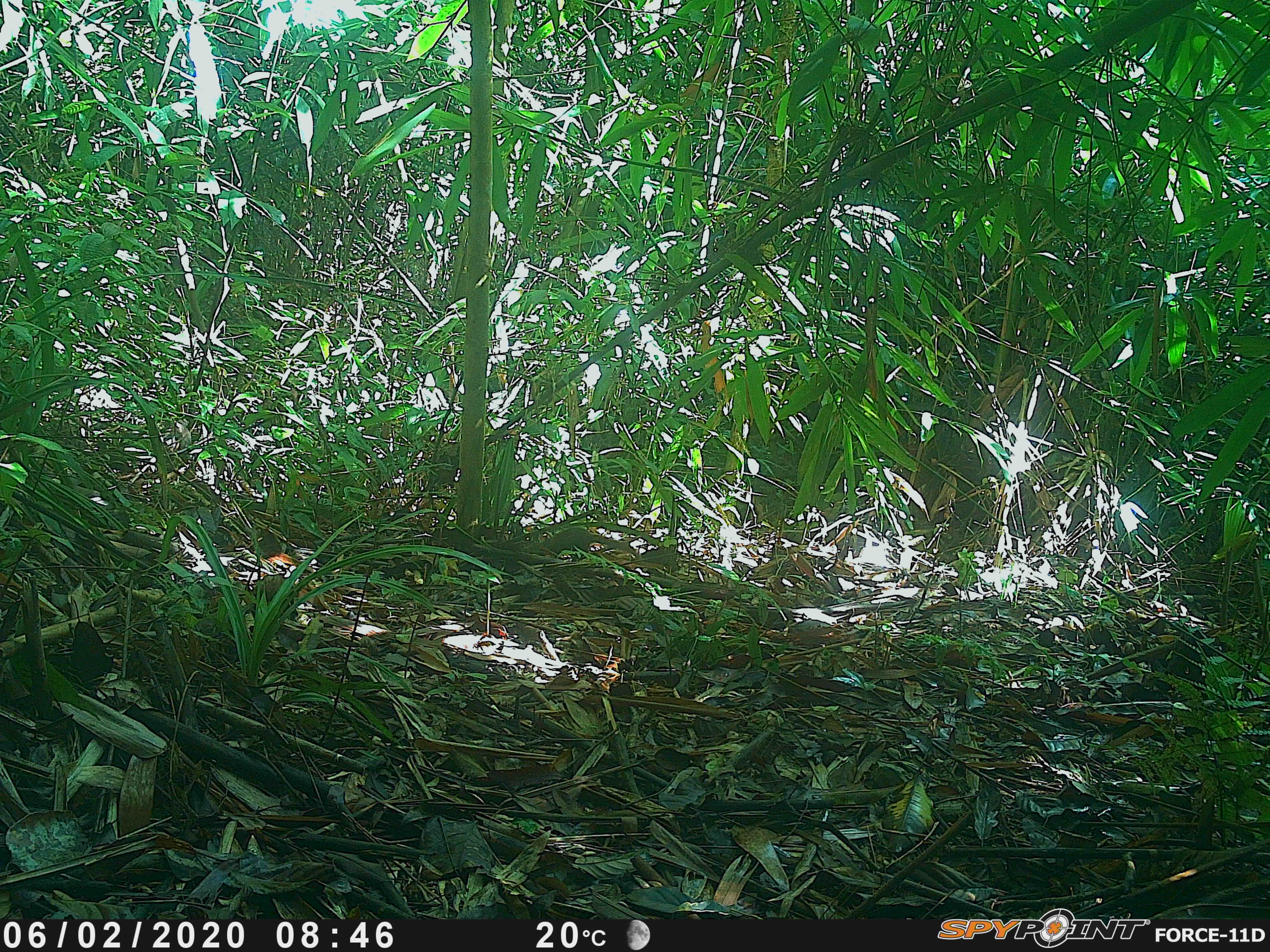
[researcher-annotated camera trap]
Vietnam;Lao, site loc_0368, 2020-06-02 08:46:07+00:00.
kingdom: Animalia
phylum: Chordata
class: Mammalia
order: Scandentia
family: Tupaiidae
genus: Tupaia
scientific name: Tupaia belangeri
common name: northern treeshrew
Northern treeshrew (Tupaia belangeri). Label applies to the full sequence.